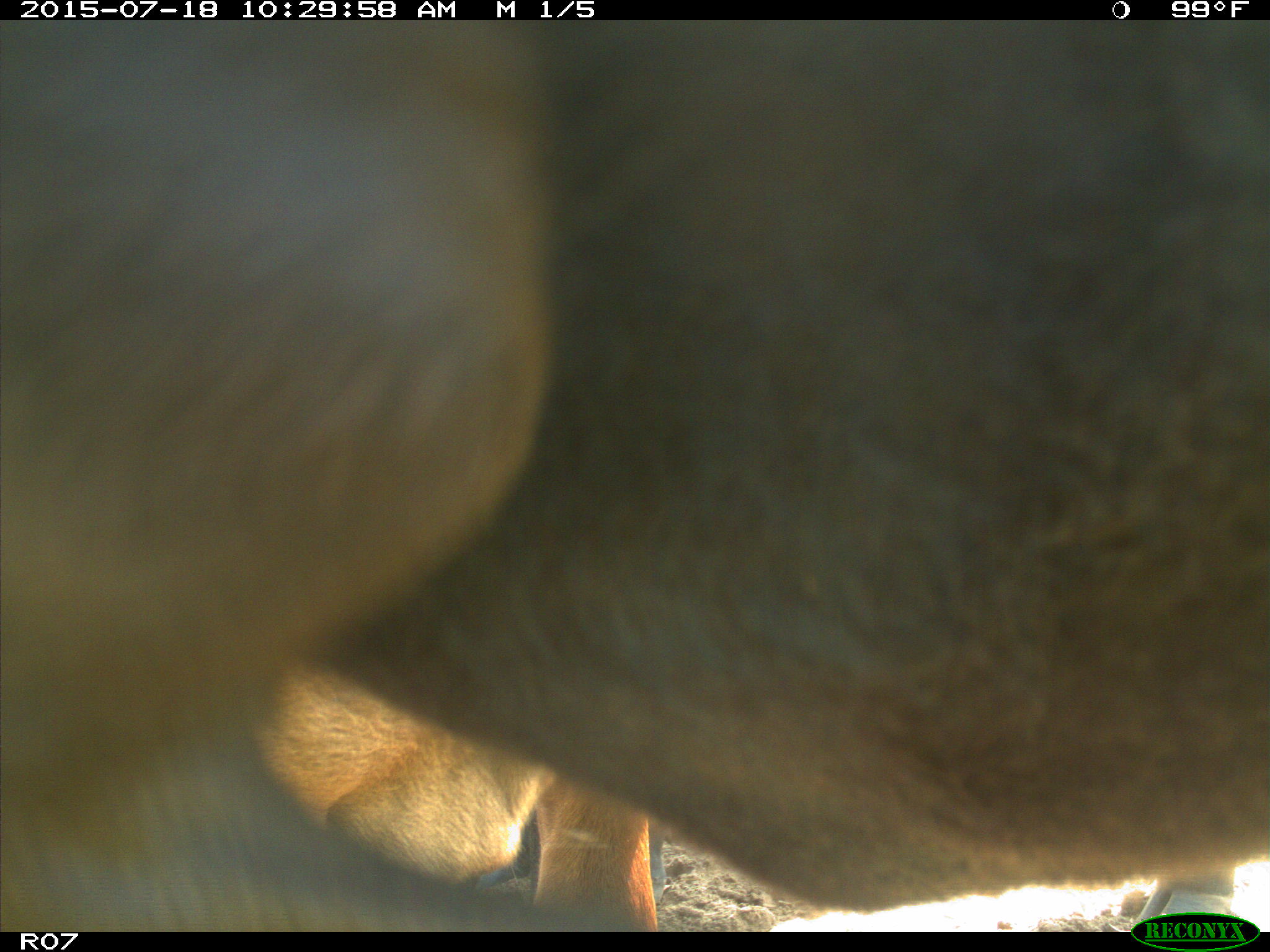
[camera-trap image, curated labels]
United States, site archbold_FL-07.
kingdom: Animalia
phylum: Chordata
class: Mammalia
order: Artiodactyla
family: Bovidae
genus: Bos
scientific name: Bos taurus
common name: domestic cow